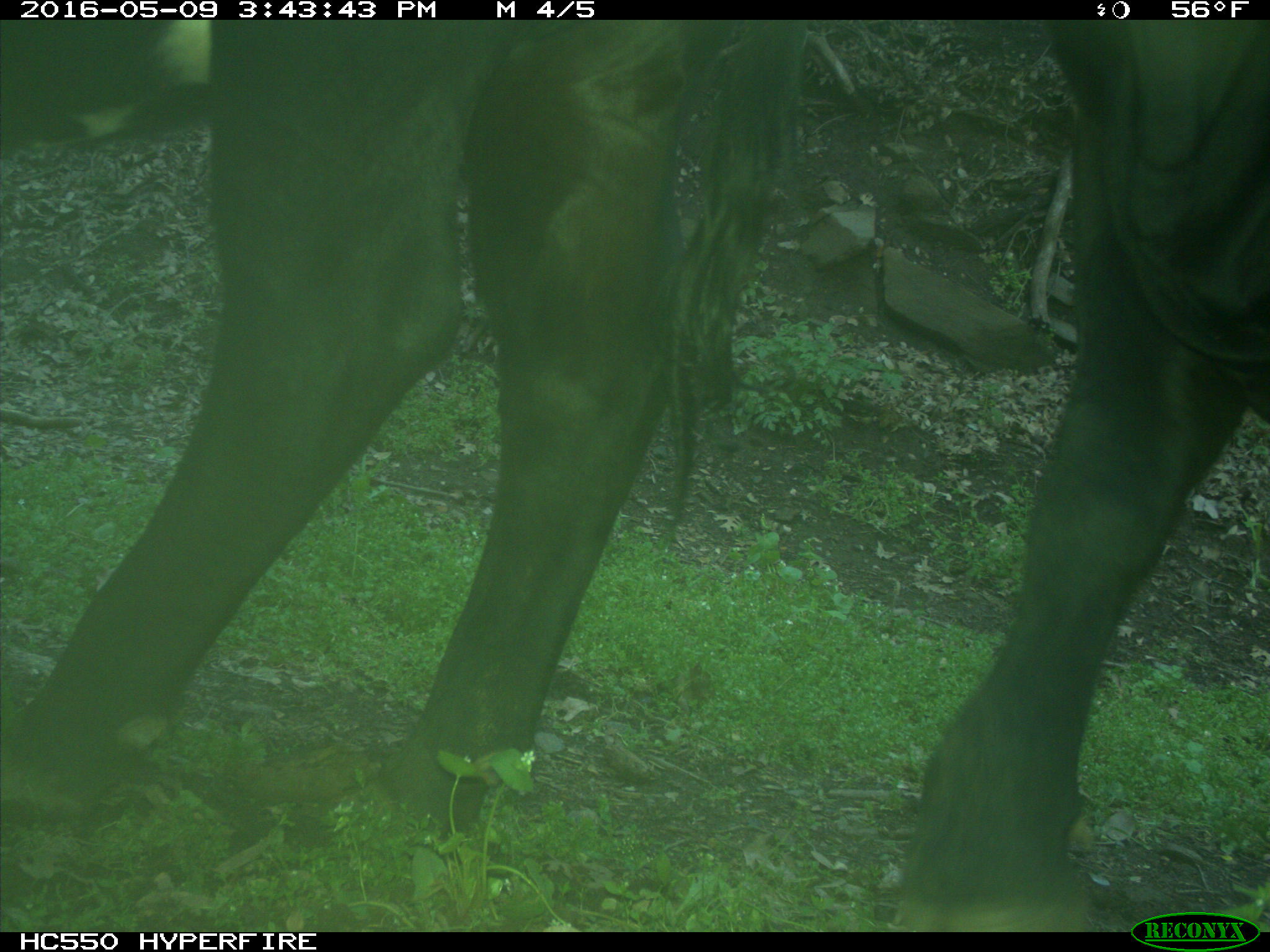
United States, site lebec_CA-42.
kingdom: Animalia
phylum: Chordata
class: Mammalia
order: Artiodactyla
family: Bovidae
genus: Bos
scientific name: Bos taurus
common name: domestic cow